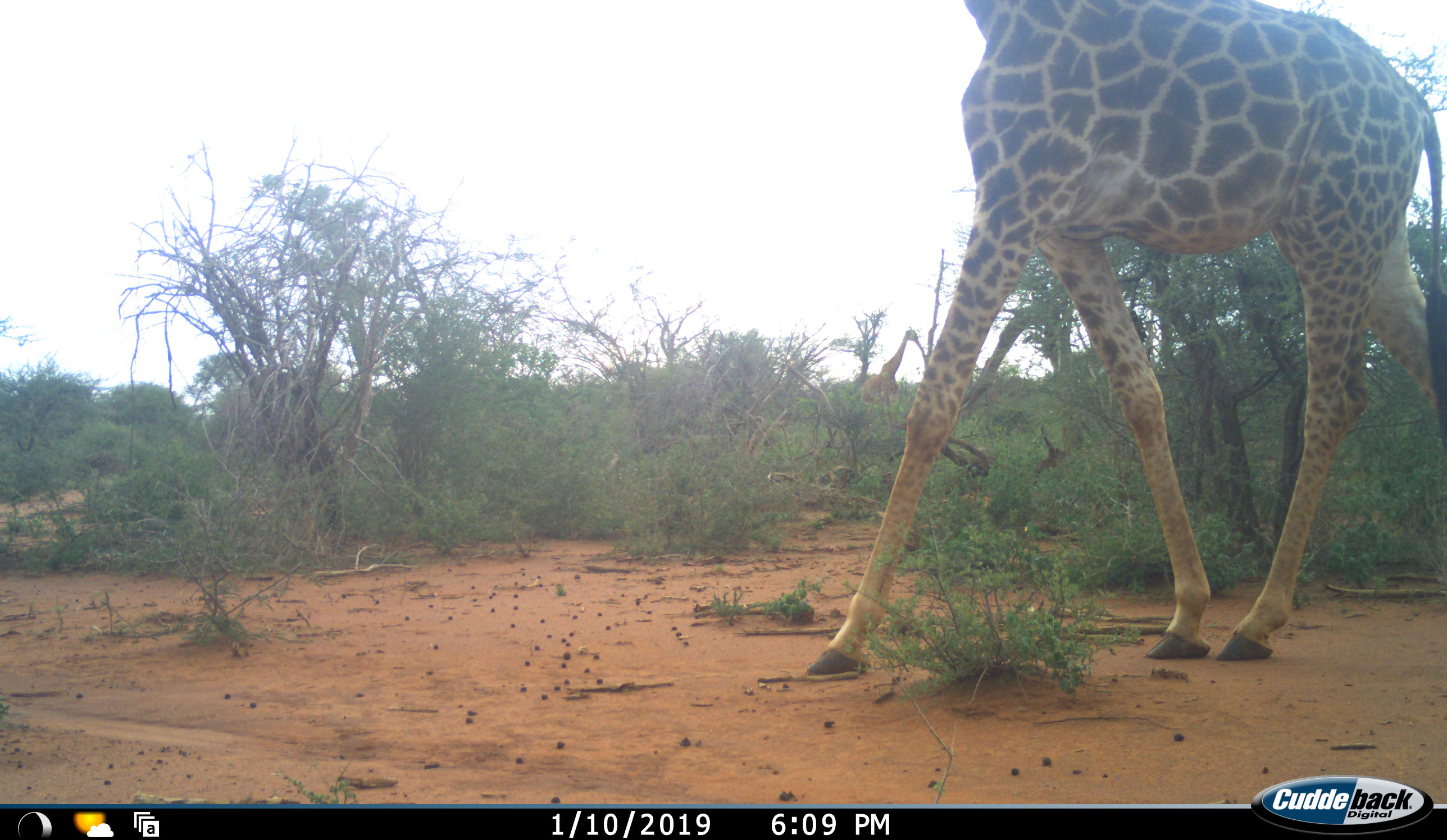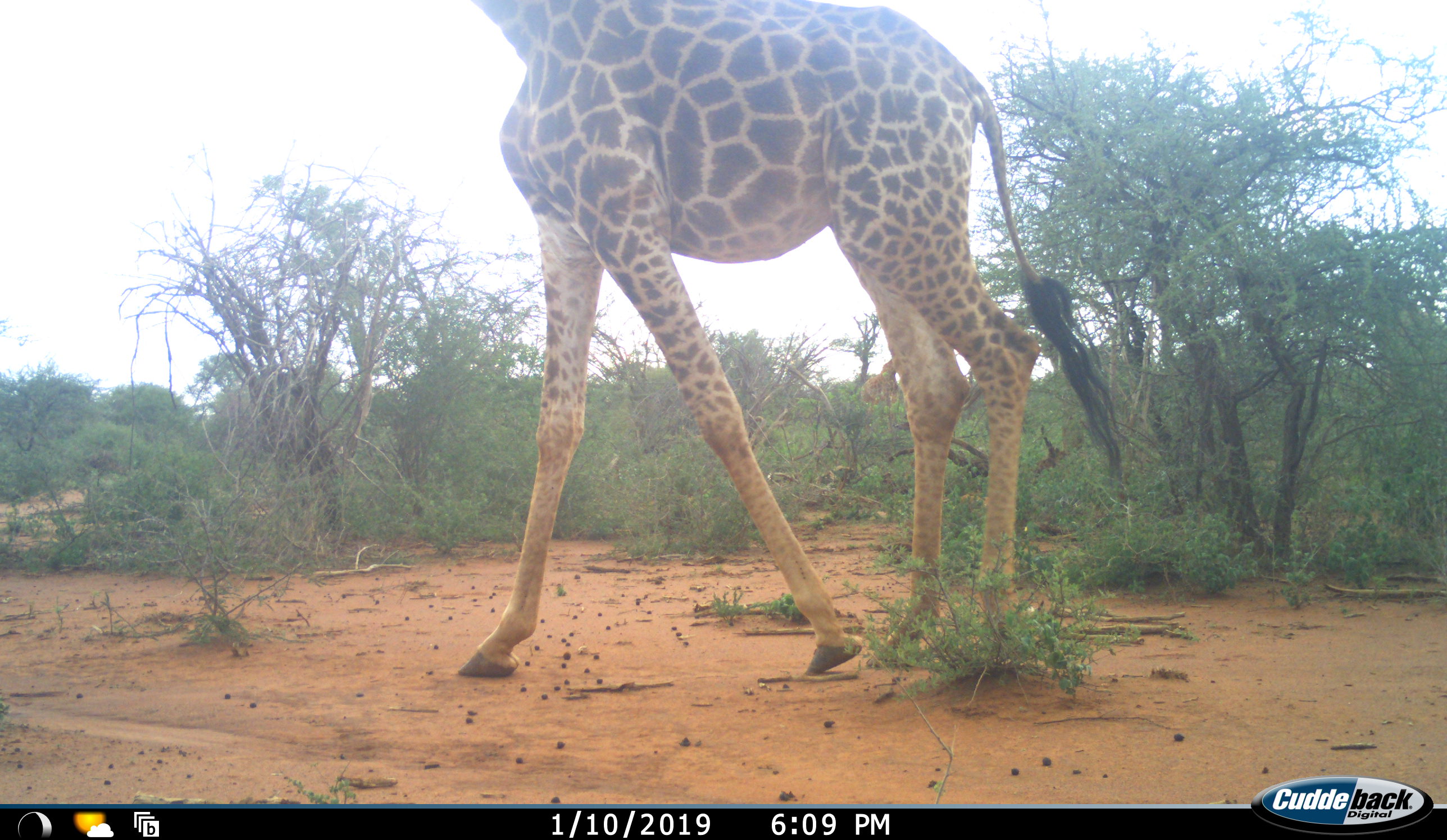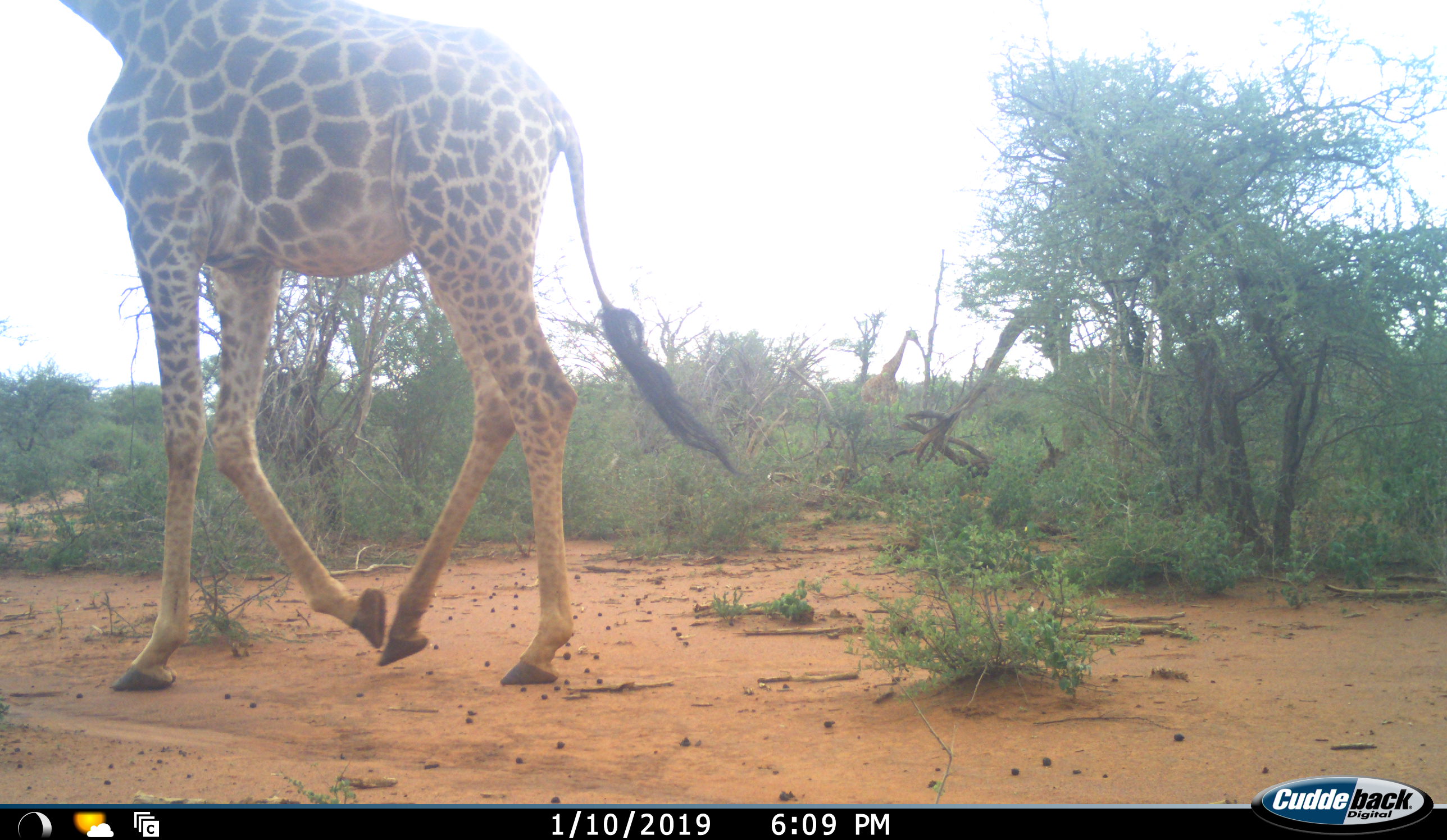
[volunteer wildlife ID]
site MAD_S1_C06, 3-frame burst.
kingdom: Animalia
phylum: Chordata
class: Mammalia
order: Artiodactyla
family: Giraffidae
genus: Giraffa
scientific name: Giraffa camelopardalis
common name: giraffe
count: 2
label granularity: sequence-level